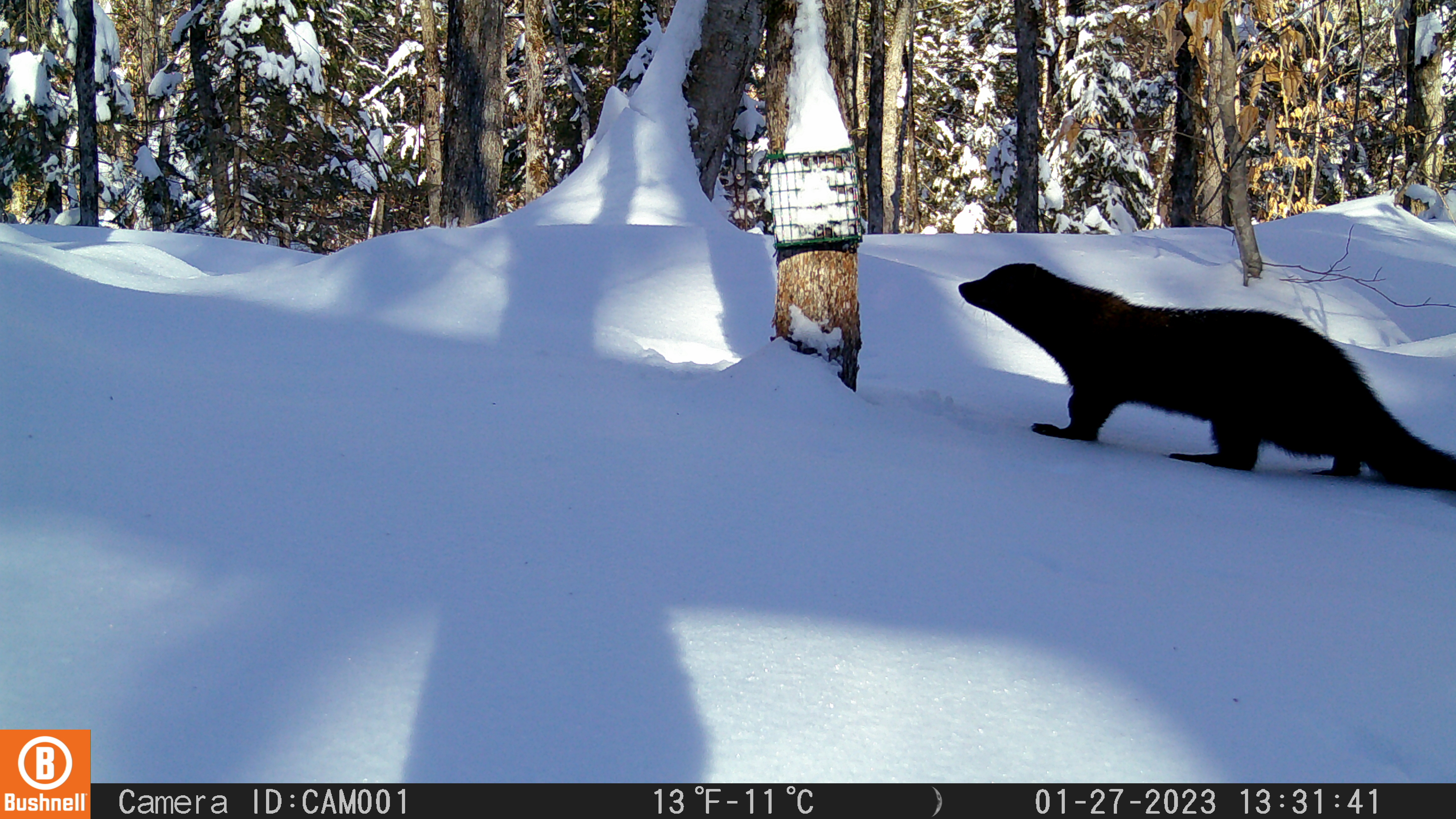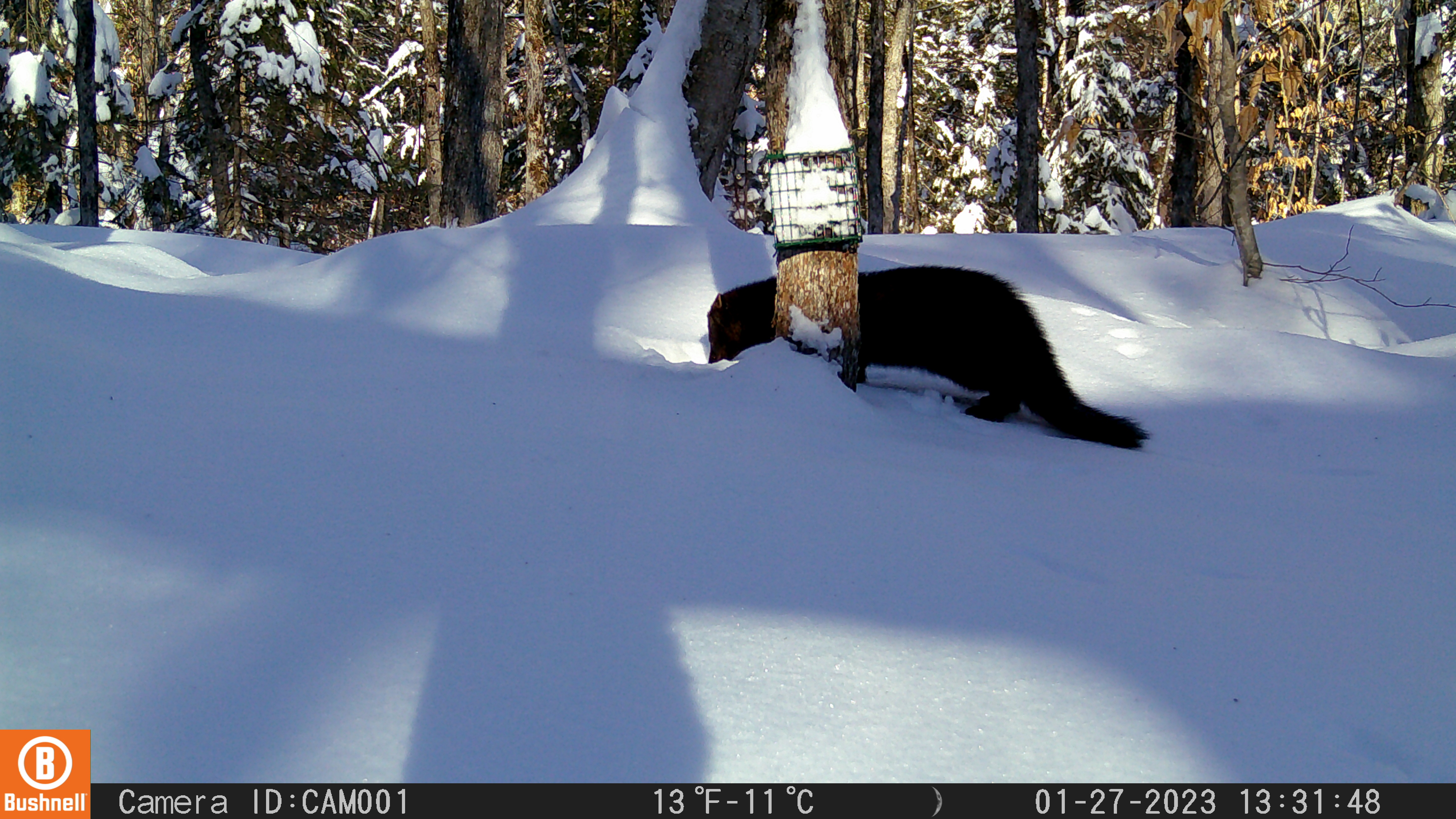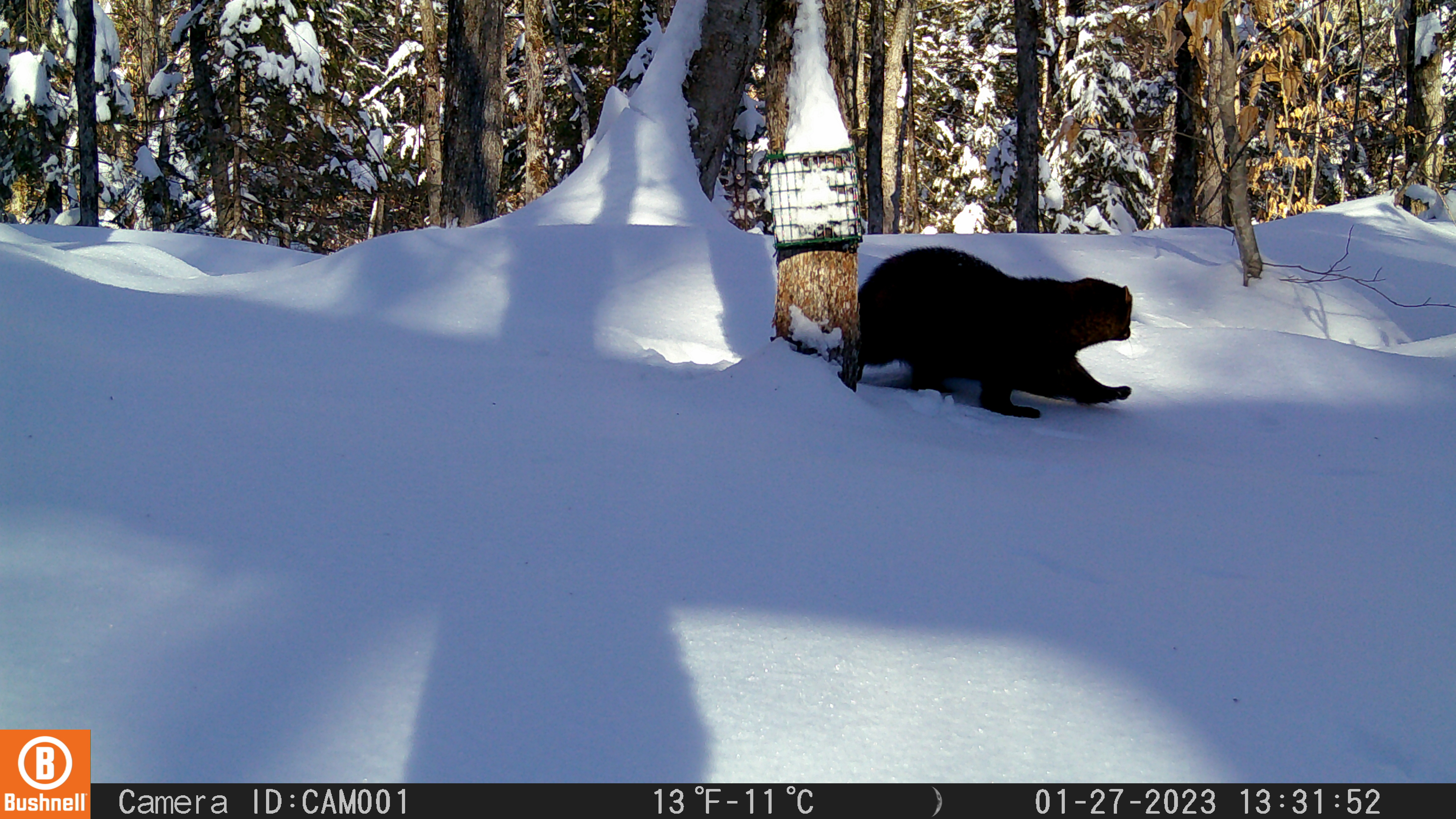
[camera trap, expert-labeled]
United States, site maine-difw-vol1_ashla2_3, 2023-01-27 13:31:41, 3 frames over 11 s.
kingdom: Animalia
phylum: Chordata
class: Mammalia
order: Carnivora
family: Mustelidae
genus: Pekania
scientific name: Pekania pennanti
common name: fisher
Fisher (Pekania pennanti).